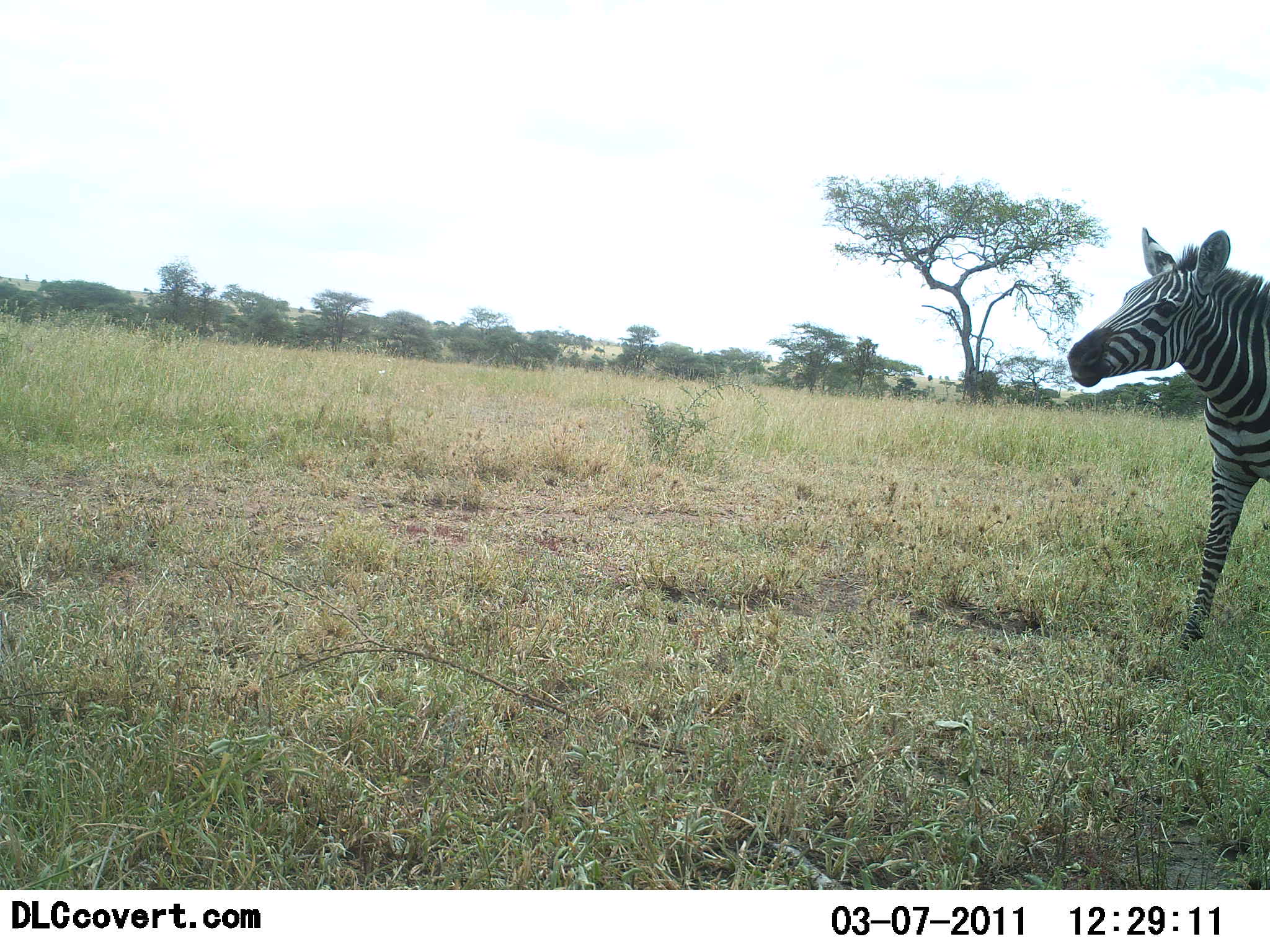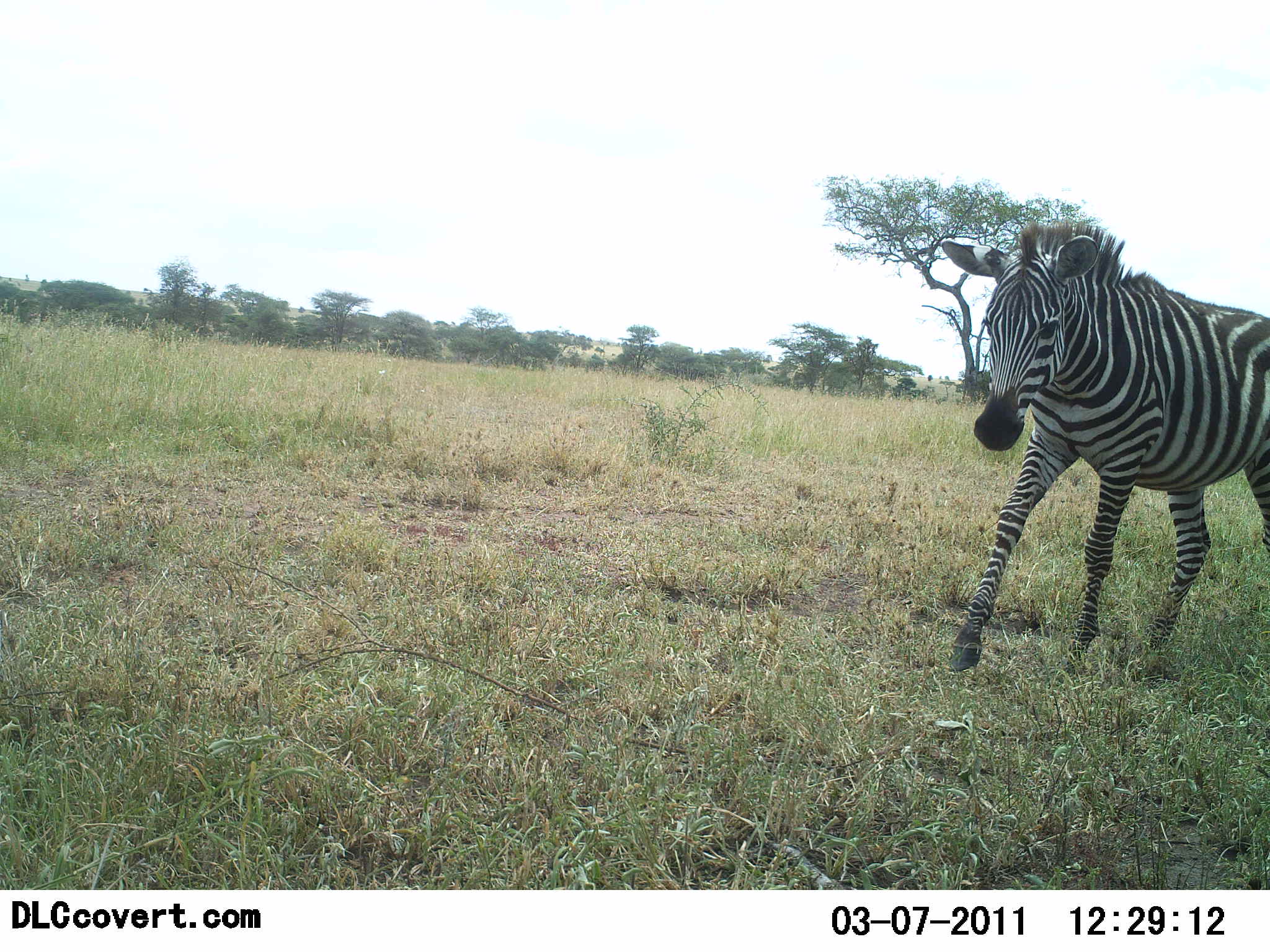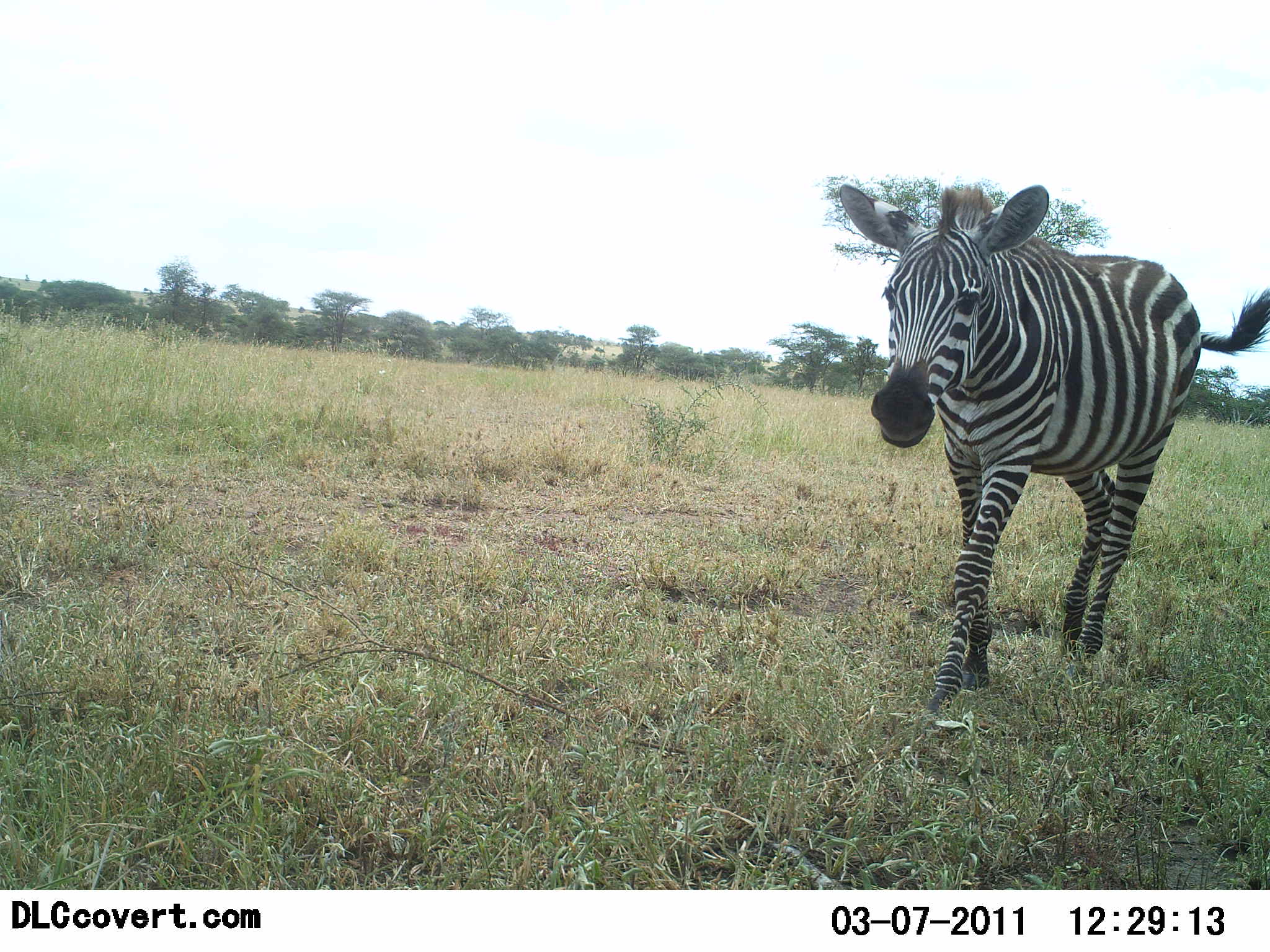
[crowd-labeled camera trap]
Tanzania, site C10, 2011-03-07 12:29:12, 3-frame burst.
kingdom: Animalia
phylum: Chordata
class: Mammalia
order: Perissodactyla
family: Equidae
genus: Equus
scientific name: Equus quagga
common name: plains zebra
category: zebra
Zebra (plains zebra) (Equus quagga), count 1. Behavior (volunteer vote fractions): standing 15%, resting 0%, moving 92%, interacting 0%. Young present (vote fraction): 8%. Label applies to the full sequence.